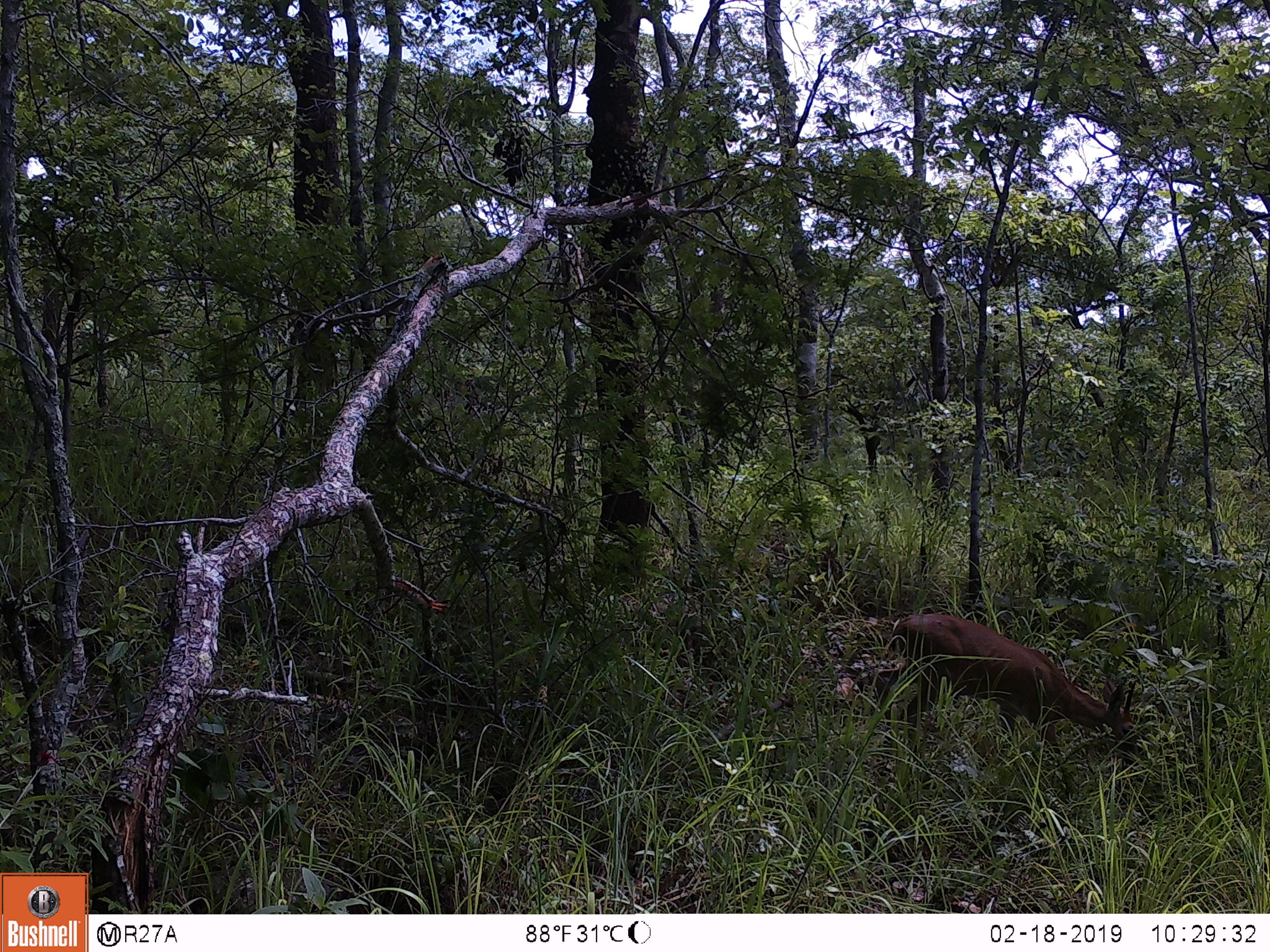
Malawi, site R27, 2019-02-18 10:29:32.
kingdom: Animalia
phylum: Chordata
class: Mammalia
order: Artiodactyla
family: Bovidae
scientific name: Antilopinae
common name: small antelope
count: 1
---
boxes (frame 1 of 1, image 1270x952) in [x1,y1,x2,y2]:
small antelope: [892,595,1158,798]